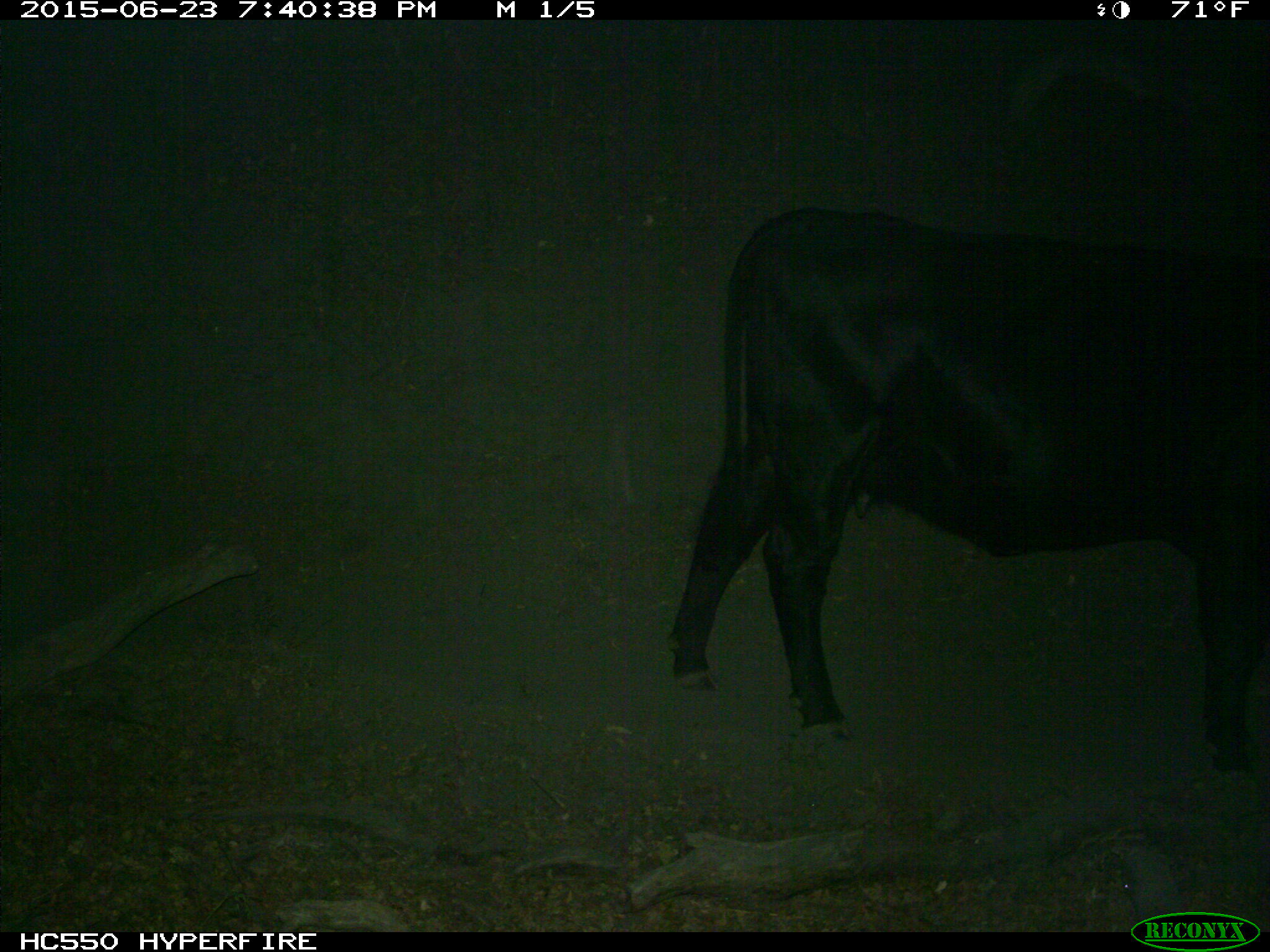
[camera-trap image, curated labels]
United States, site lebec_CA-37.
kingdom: Animalia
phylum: Chordata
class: Mammalia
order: Artiodactyla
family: Bovidae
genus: Bos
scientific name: Bos taurus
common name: domestic cow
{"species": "Bos taurus (domestic cow)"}